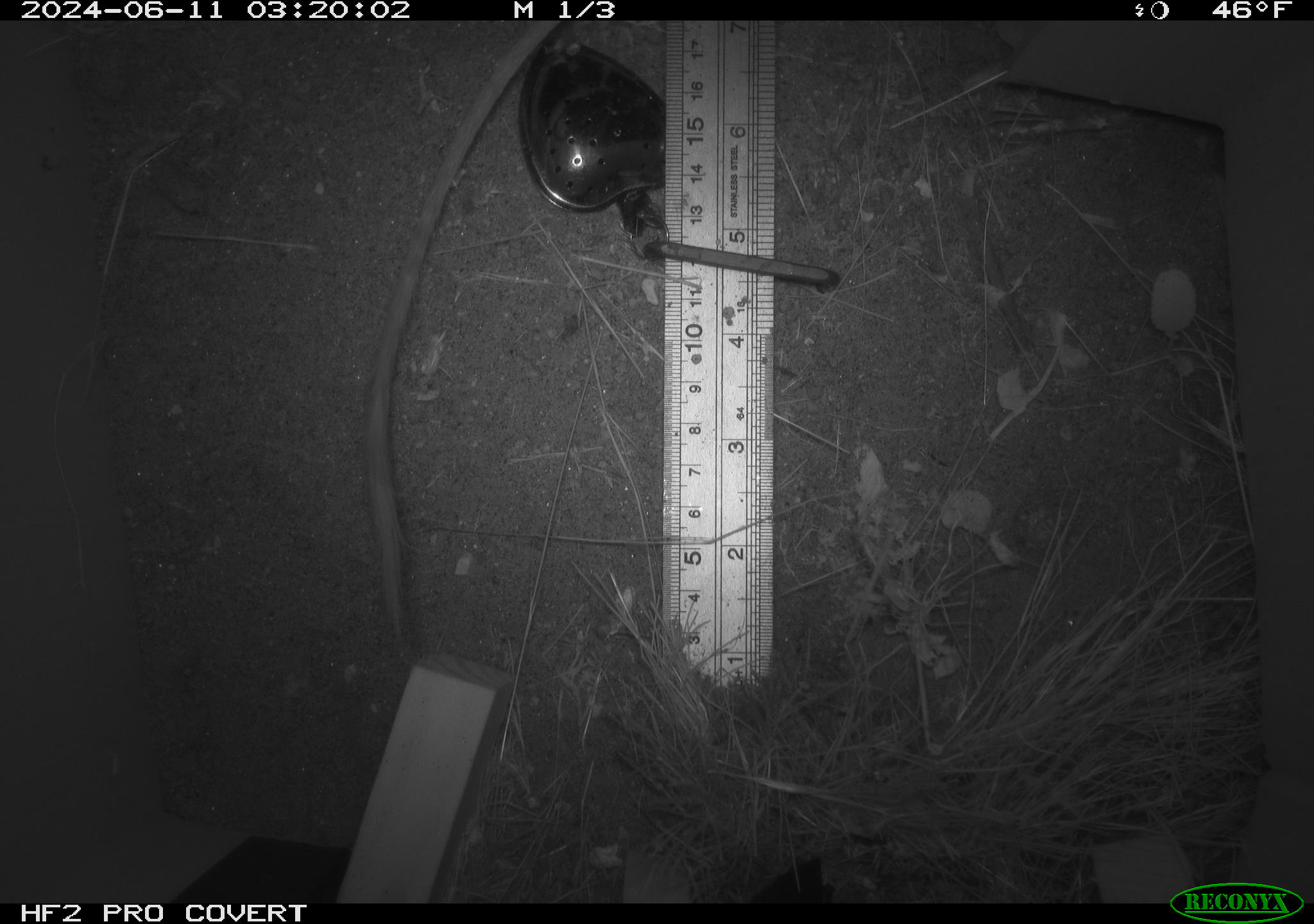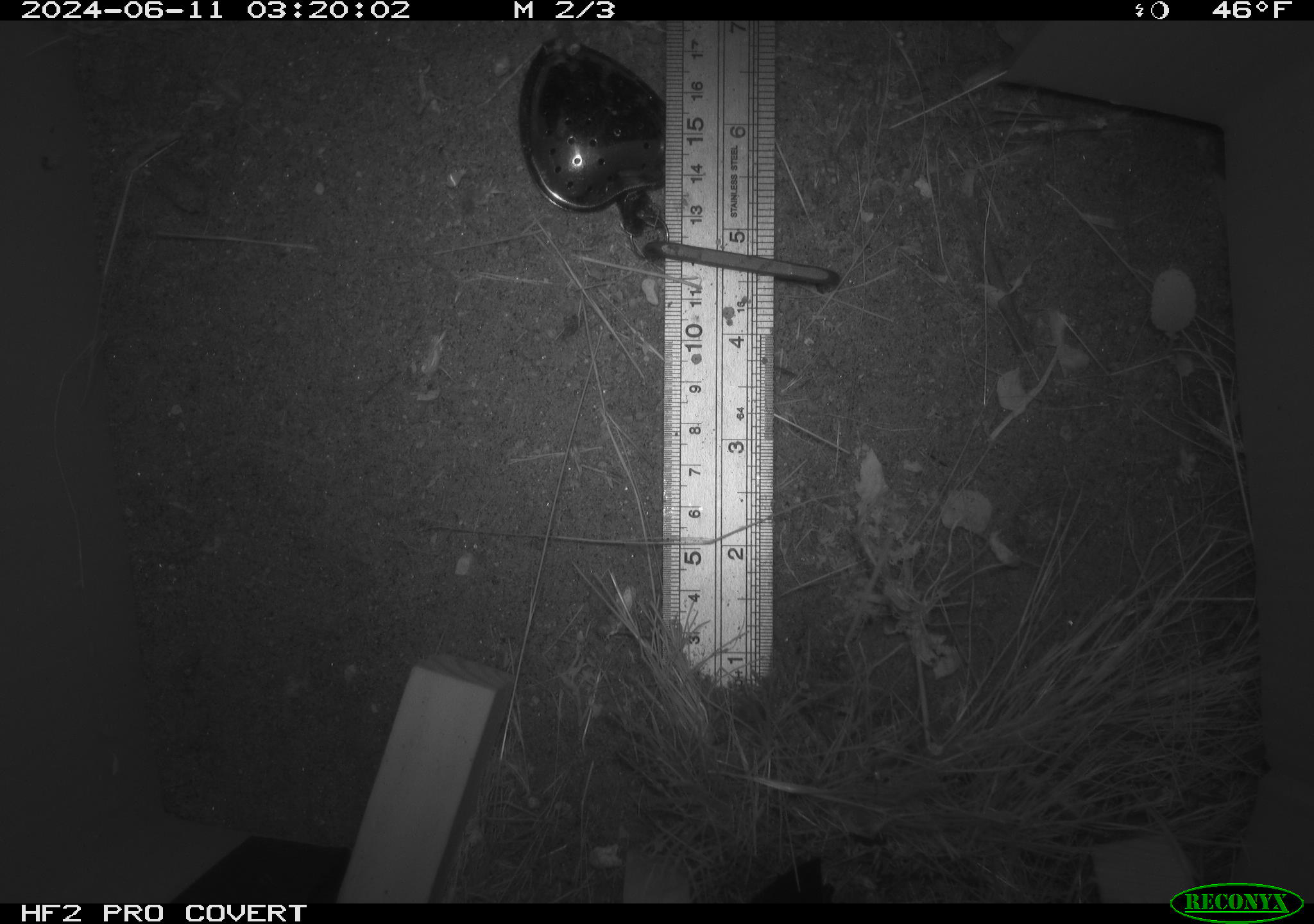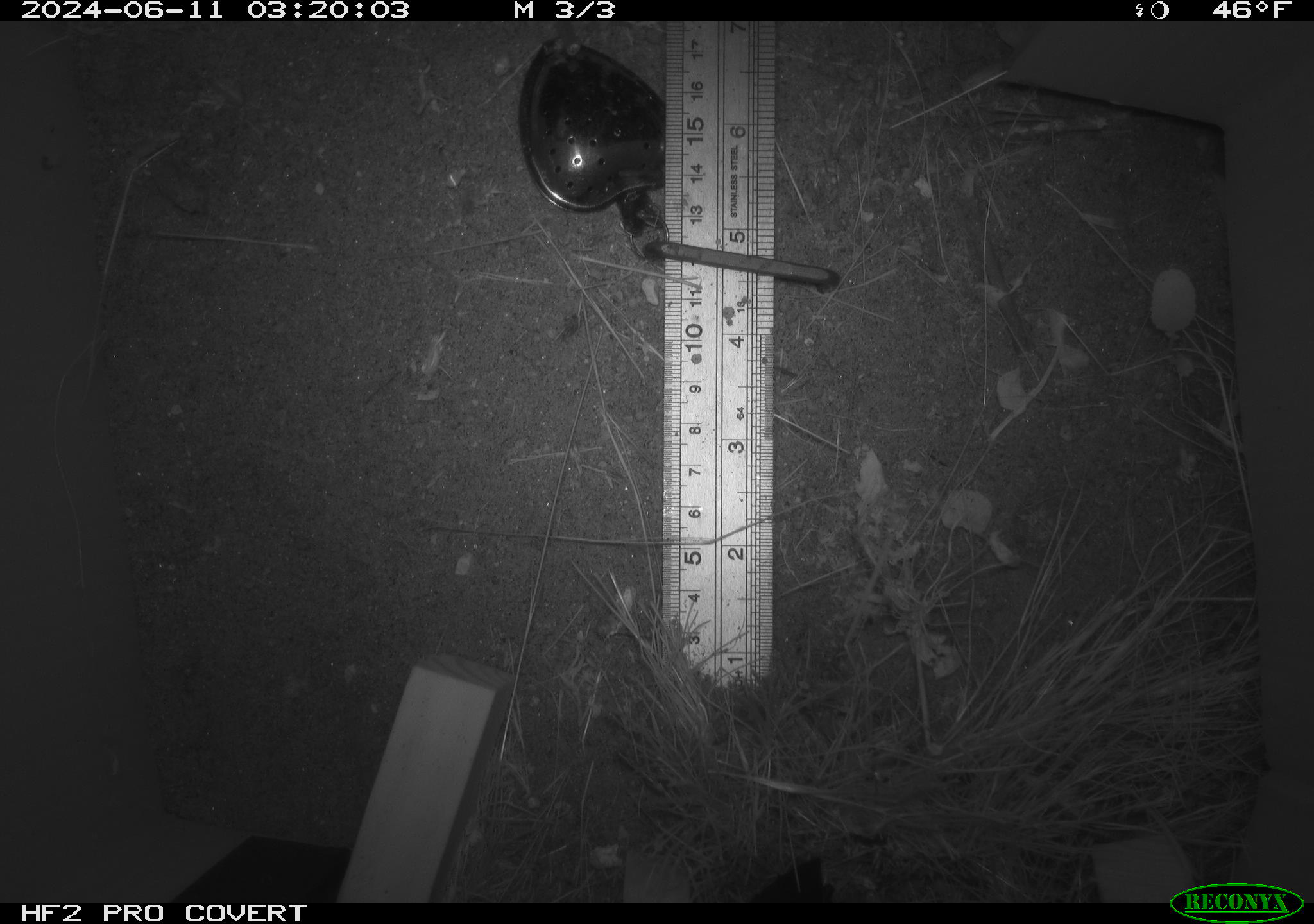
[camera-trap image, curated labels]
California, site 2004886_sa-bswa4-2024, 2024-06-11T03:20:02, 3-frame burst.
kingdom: Animalia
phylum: Chordata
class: Mammalia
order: Rodentia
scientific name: Rodentia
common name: rodent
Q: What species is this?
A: Rodent (Rodentia).